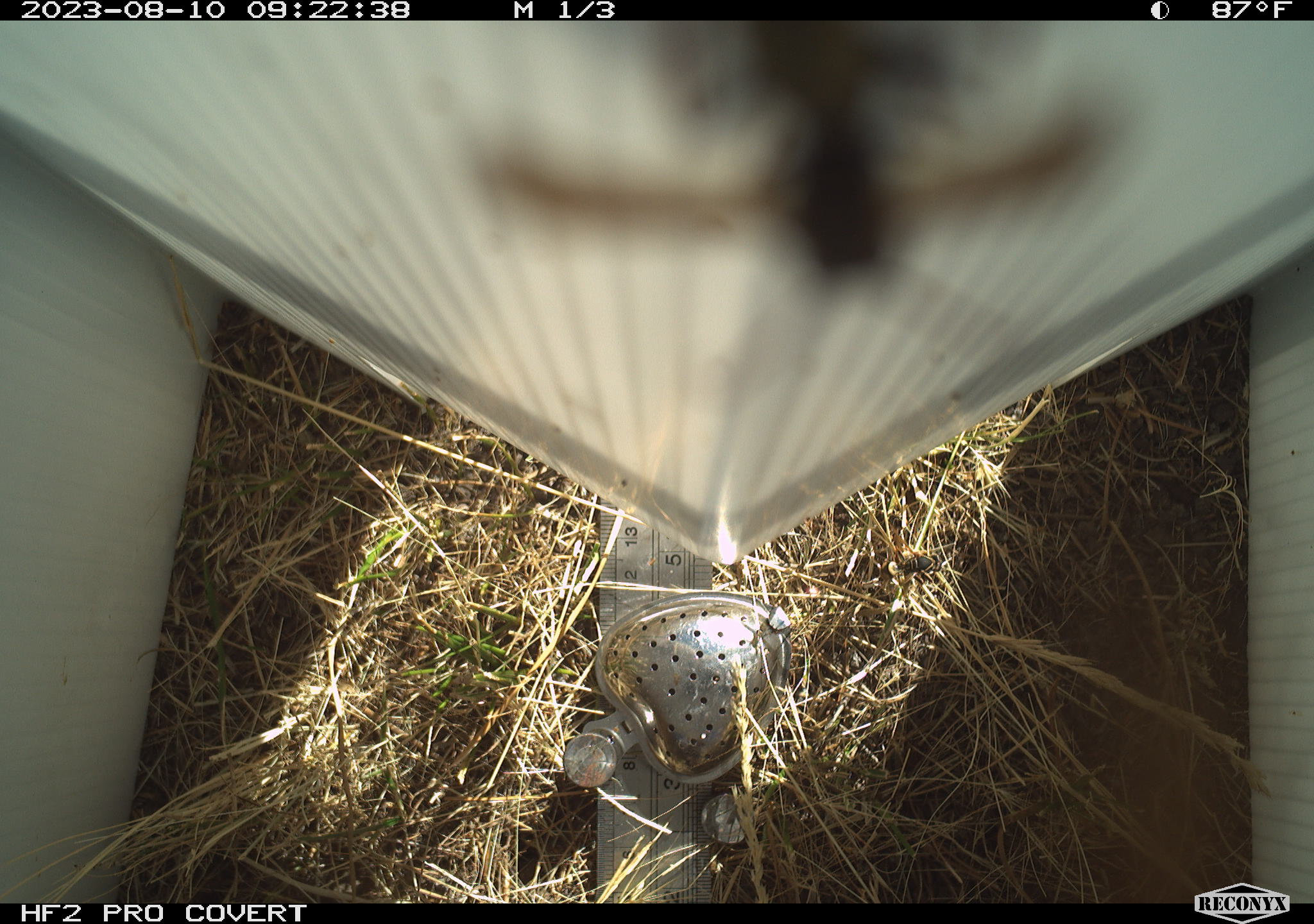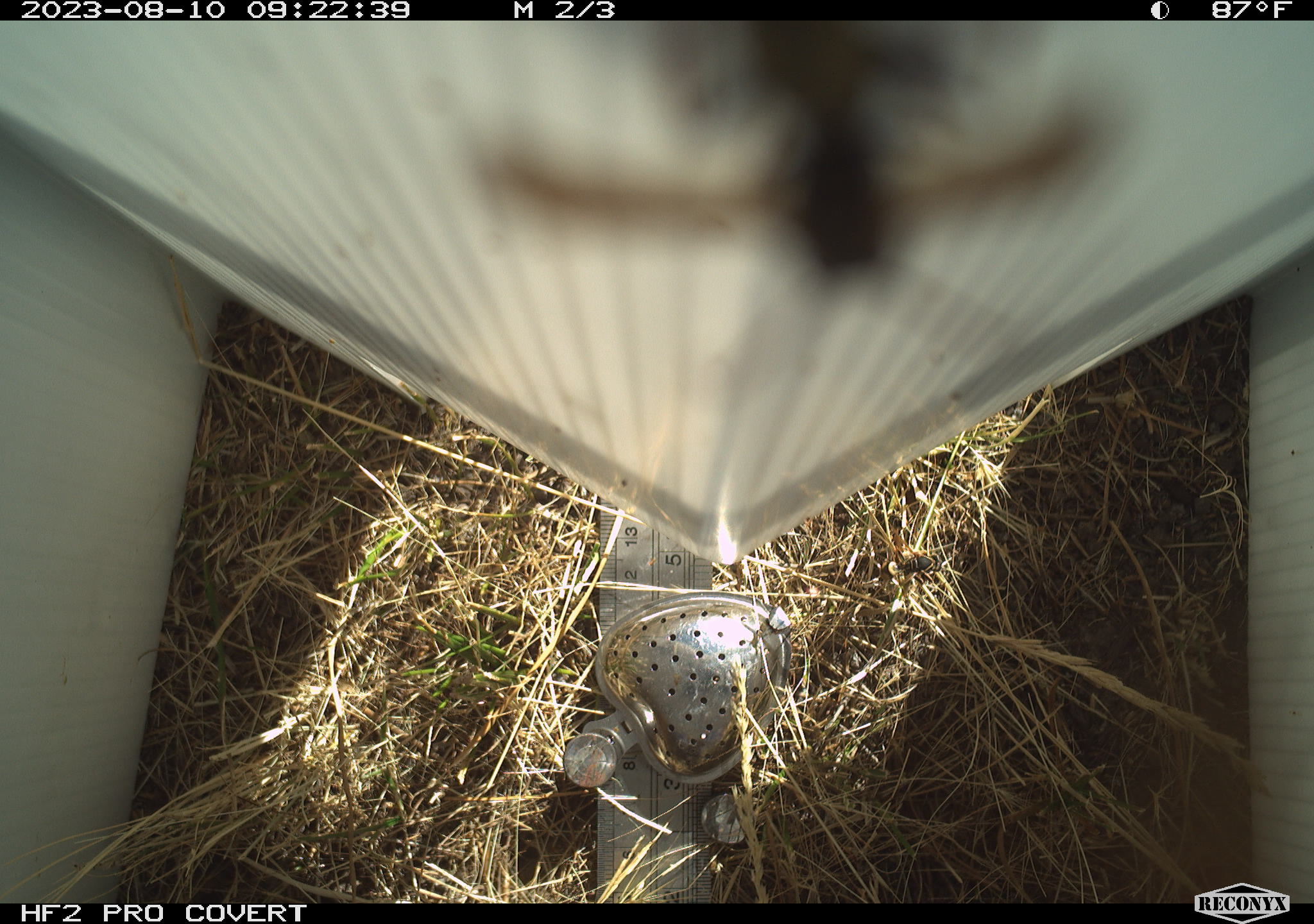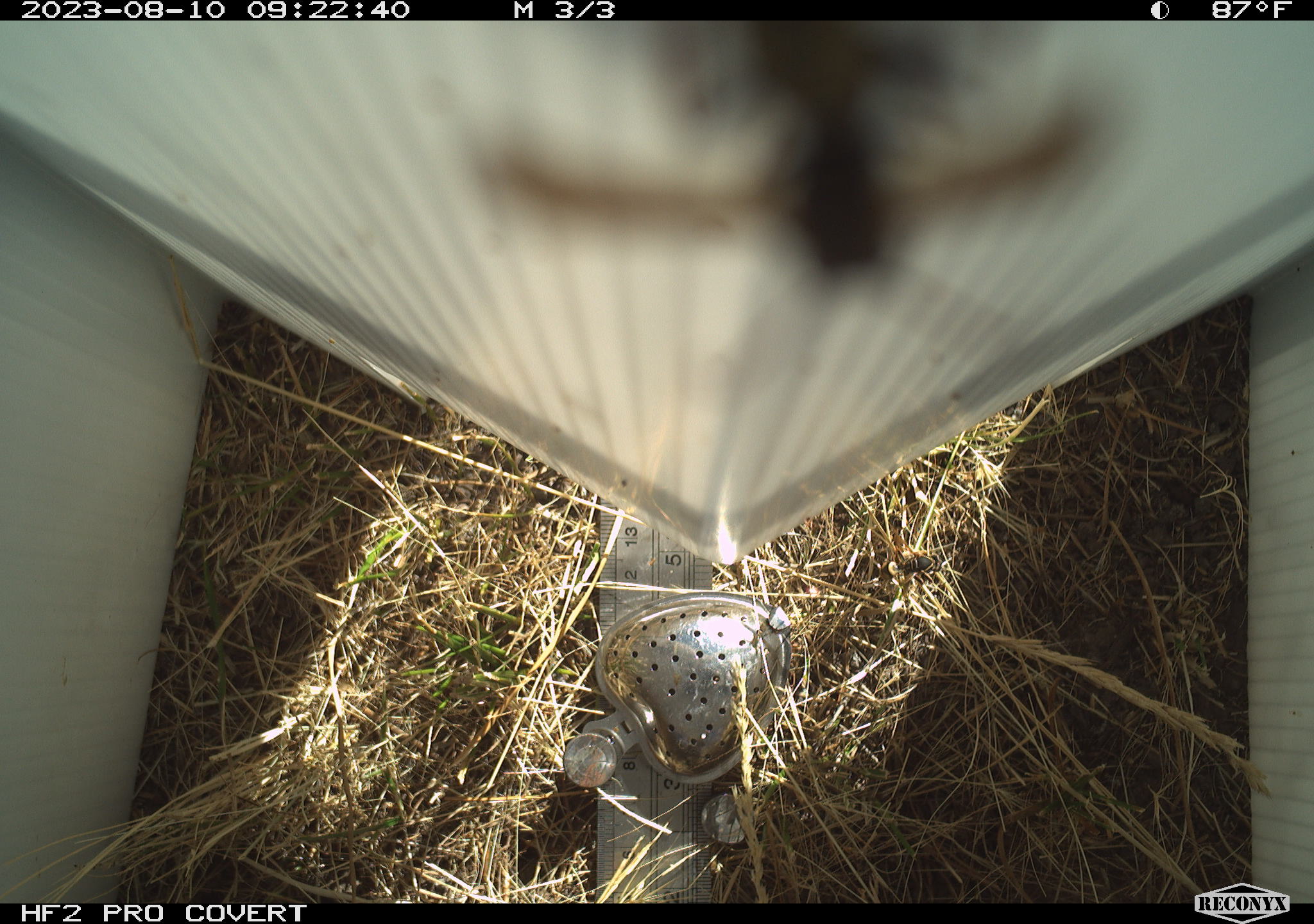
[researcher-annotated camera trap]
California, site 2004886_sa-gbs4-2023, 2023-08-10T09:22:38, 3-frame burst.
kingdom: Animalia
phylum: Arthropoda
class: Insecta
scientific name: Insecta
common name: insect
Insect (Insecta).